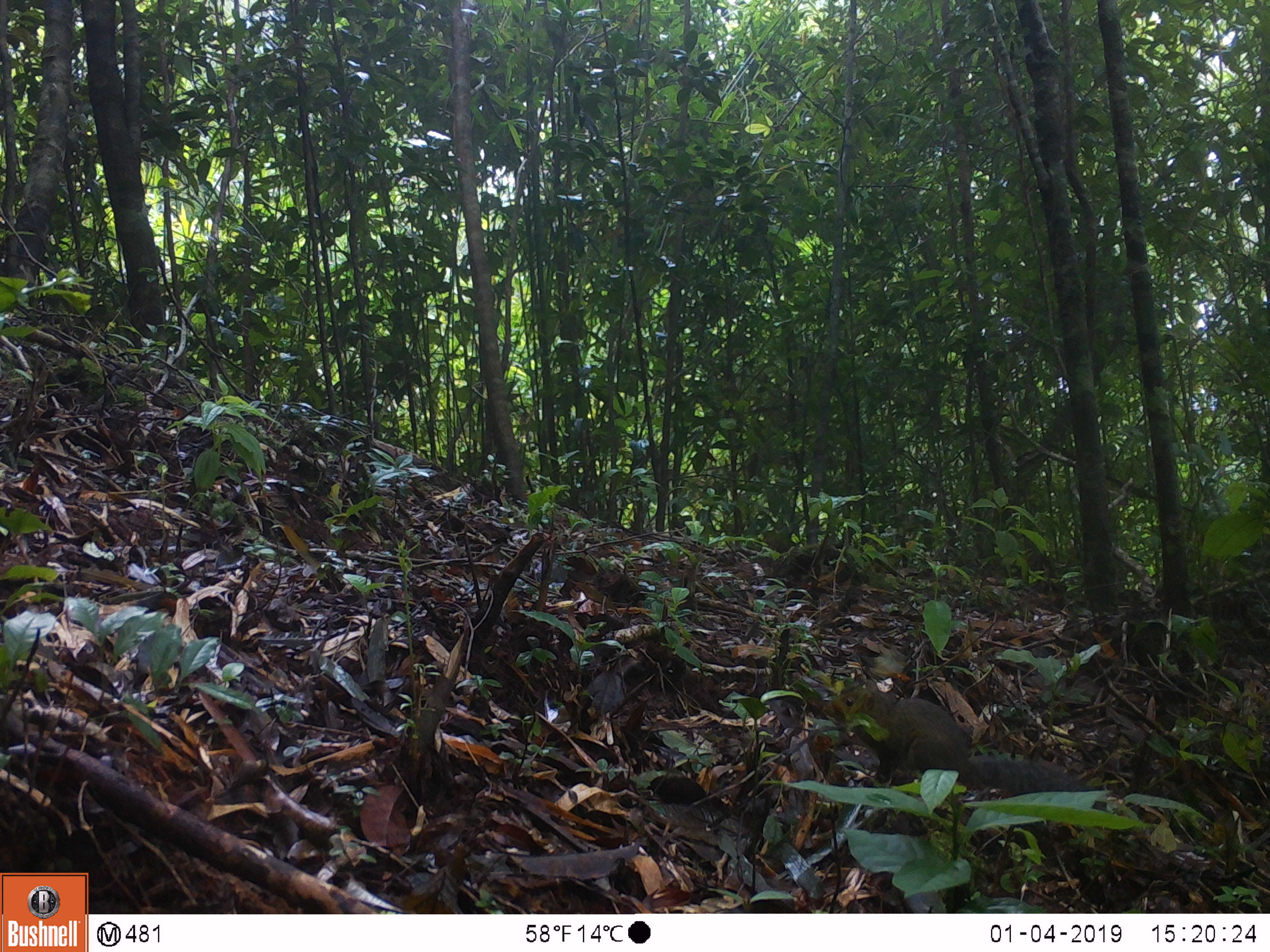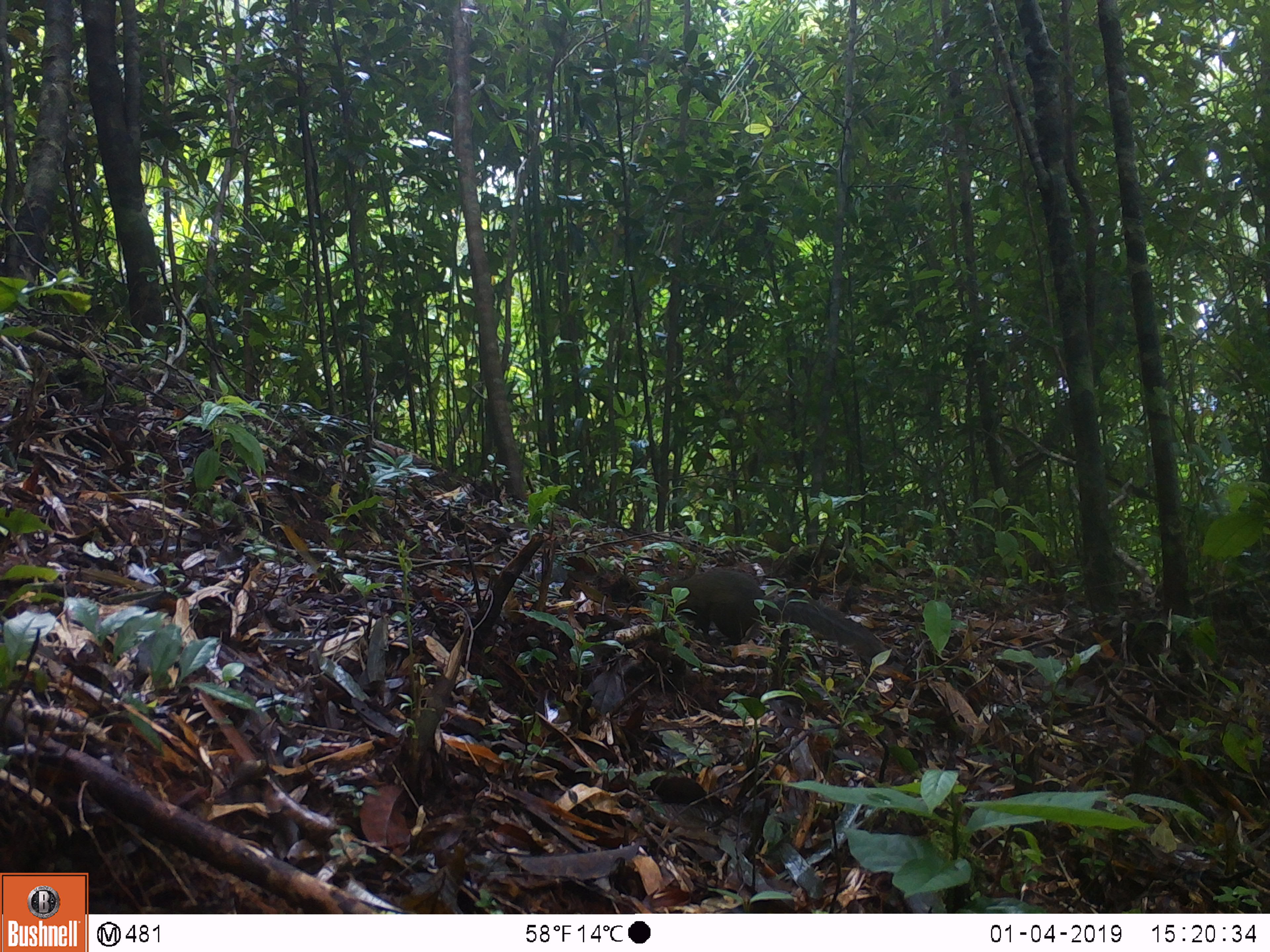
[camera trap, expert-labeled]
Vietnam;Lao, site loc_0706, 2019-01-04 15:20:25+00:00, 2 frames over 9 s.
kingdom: Animalia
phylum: Chordata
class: Mammalia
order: Rodentia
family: Sciuridae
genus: Dremomys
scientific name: Dremomys rufigenis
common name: red-cheeked squirrel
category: red cheeked squirrel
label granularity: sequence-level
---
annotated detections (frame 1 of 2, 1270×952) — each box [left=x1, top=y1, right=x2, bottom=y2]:
red cheeked squirrel: [left=834, top=687, right=1105, bottom=814]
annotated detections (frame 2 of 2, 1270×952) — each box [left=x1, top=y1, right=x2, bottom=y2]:
red cheeked squirrel: [left=655, top=568, right=882, bottom=659]